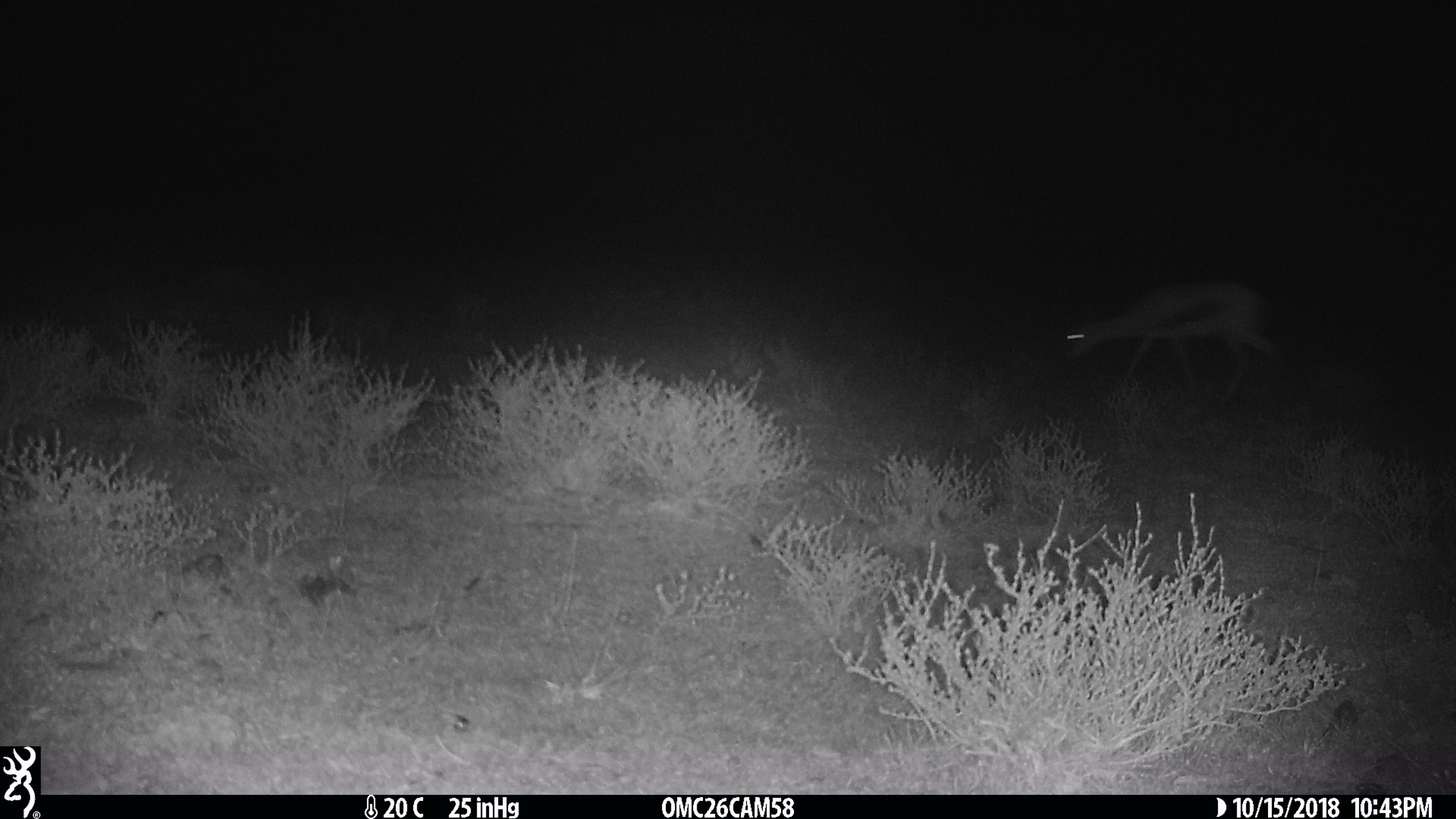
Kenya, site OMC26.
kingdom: Animalia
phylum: Chordata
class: Mammalia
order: Artiodactyla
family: Bovidae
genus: Eudorcas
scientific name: Eudorcas thomsonii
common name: thomon's gazelle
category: gazelle thomsons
Gazelle thomsons (thomon's gazelle) (Eudorcas thomsonii).